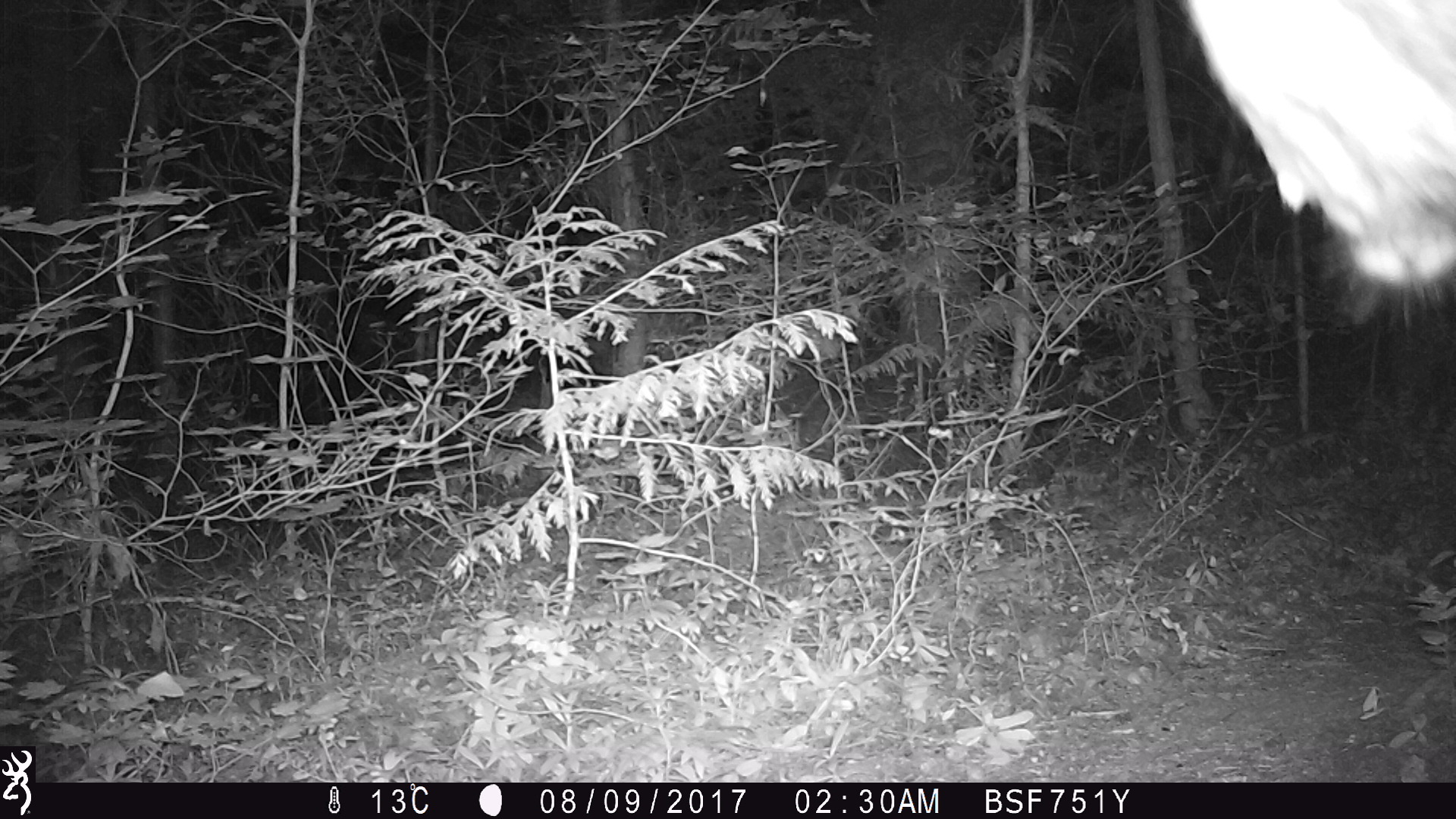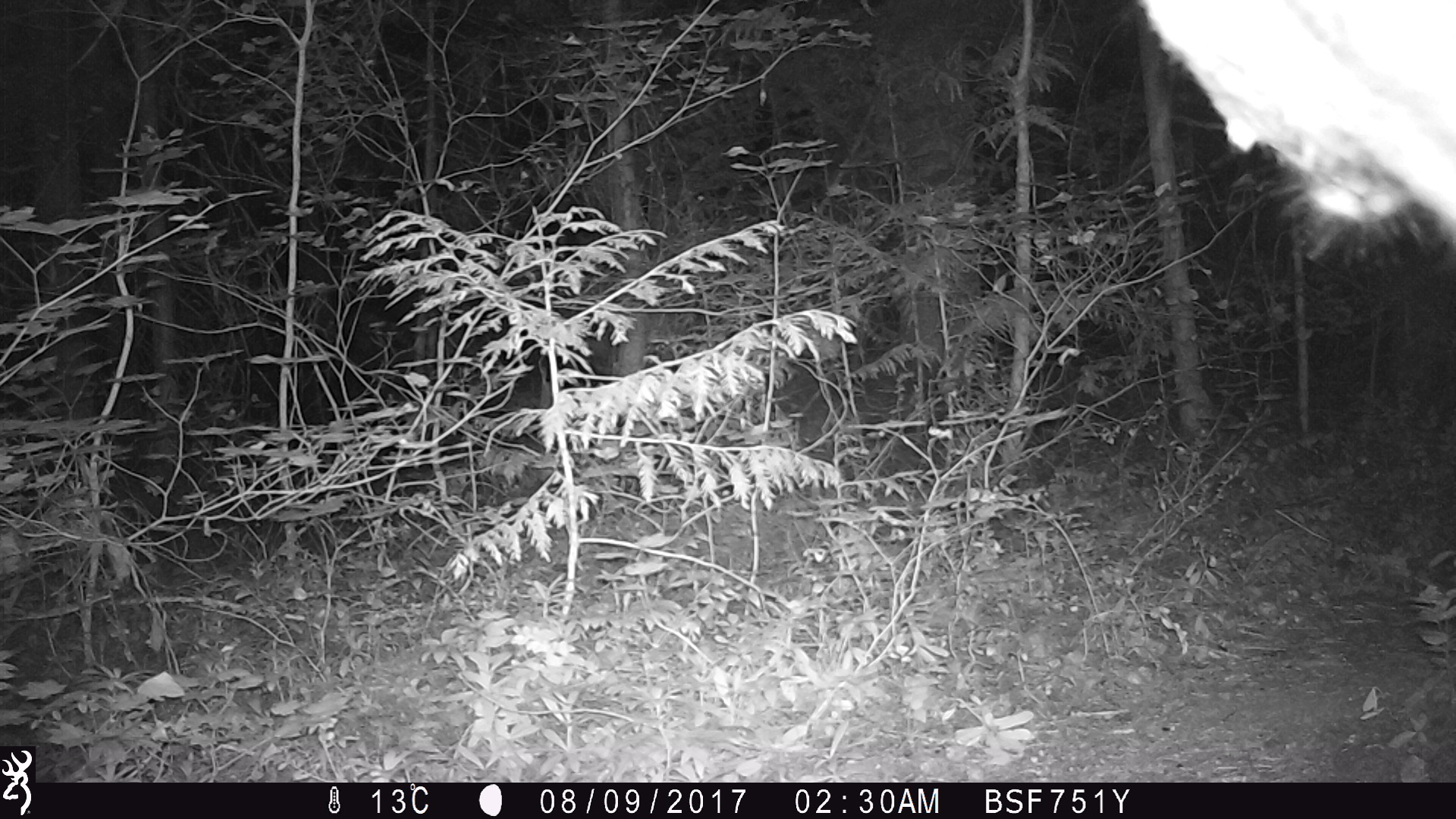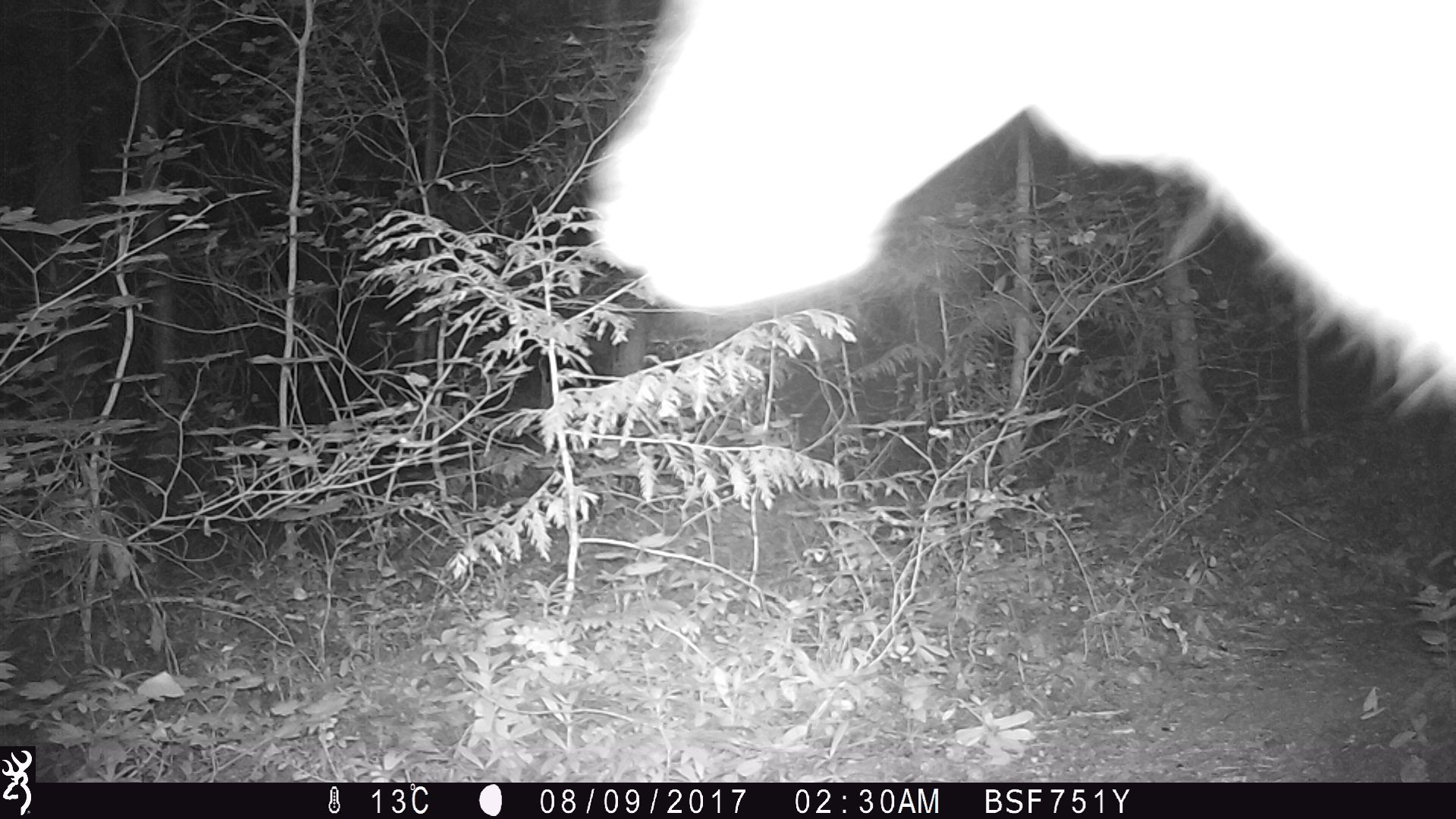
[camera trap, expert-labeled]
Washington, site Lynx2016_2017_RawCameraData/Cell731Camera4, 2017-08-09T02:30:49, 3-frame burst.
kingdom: Animalia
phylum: Chordata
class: Mammalia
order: Artiodactyla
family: Cervidae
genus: Odocoileus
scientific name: Odocoileus hemionus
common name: mule deer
Odocoileus hemionus (mule deer). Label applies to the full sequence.